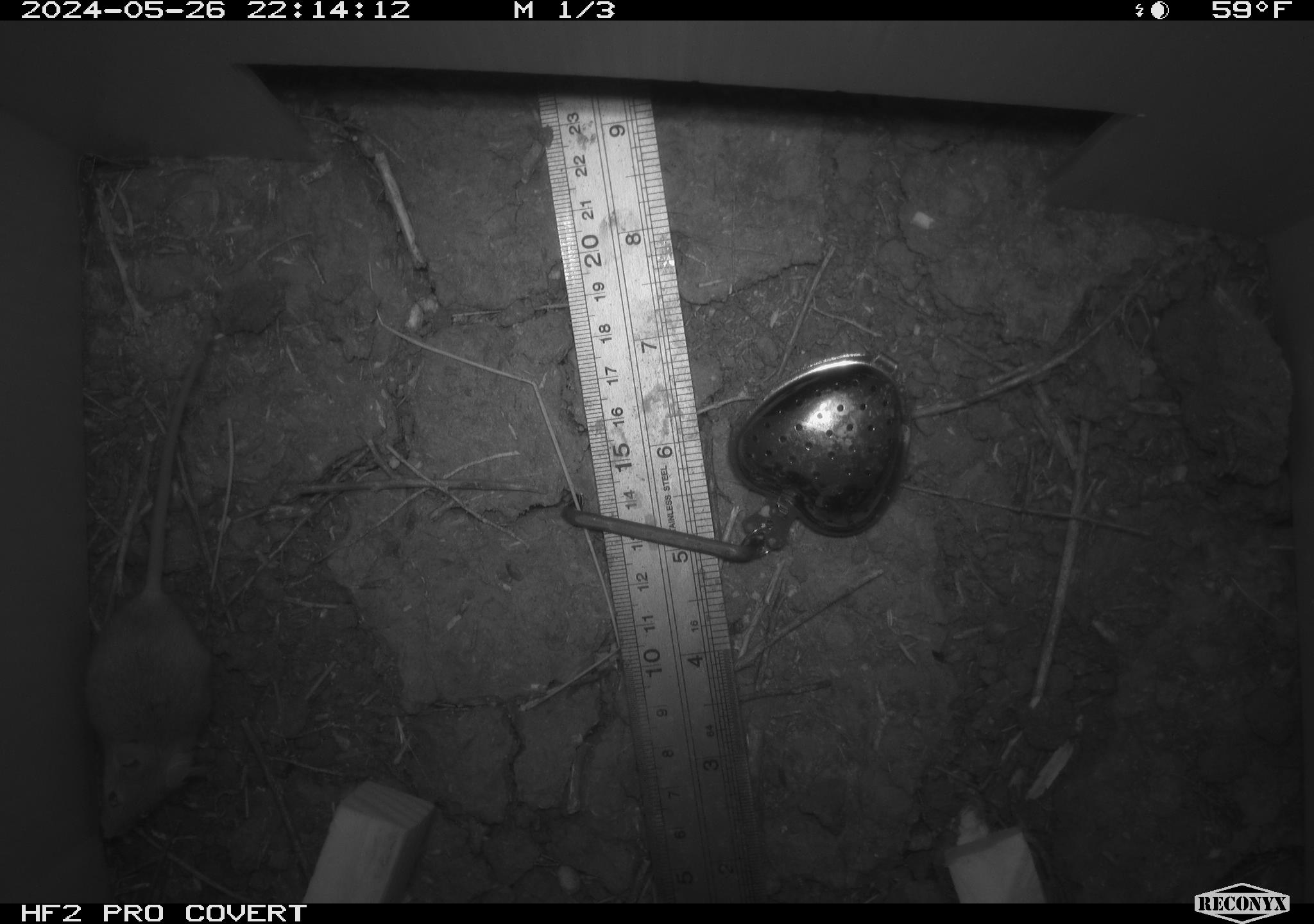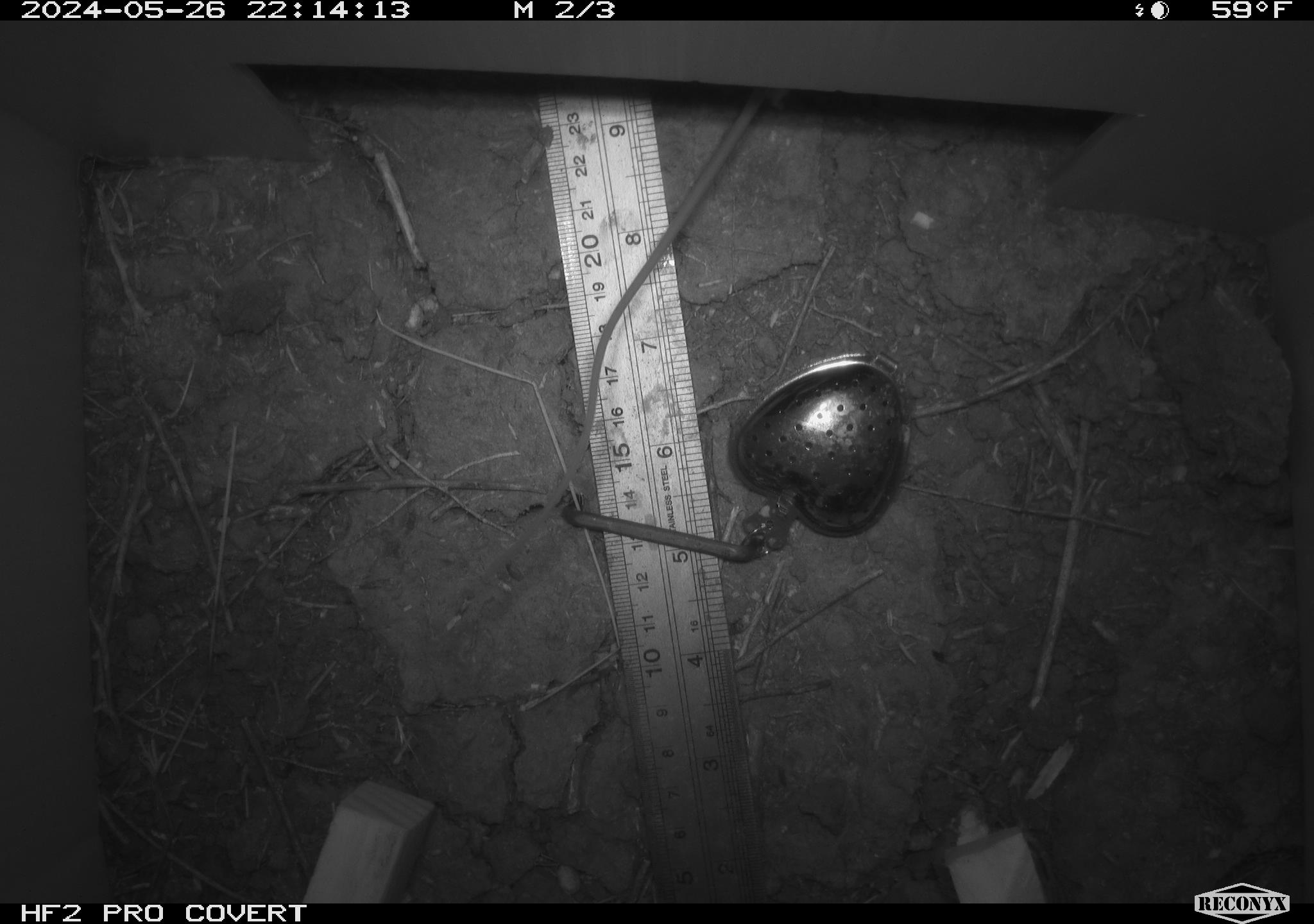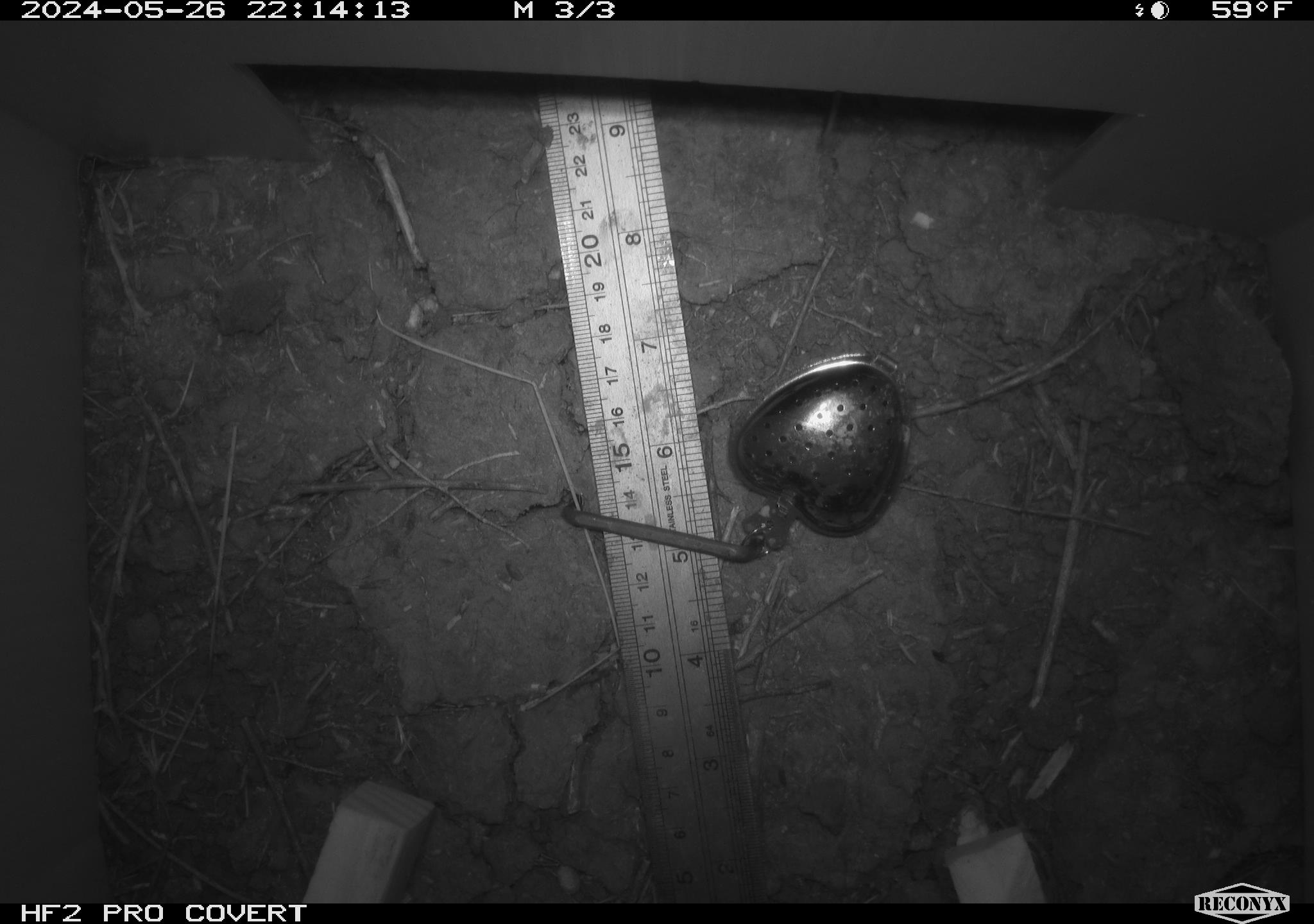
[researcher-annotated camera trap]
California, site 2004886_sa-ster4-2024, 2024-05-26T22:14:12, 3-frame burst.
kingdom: Animalia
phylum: Chordata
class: Mammalia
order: Rodentia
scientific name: Rodentia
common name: mouse species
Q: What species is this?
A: Mouse species (Rodentia).